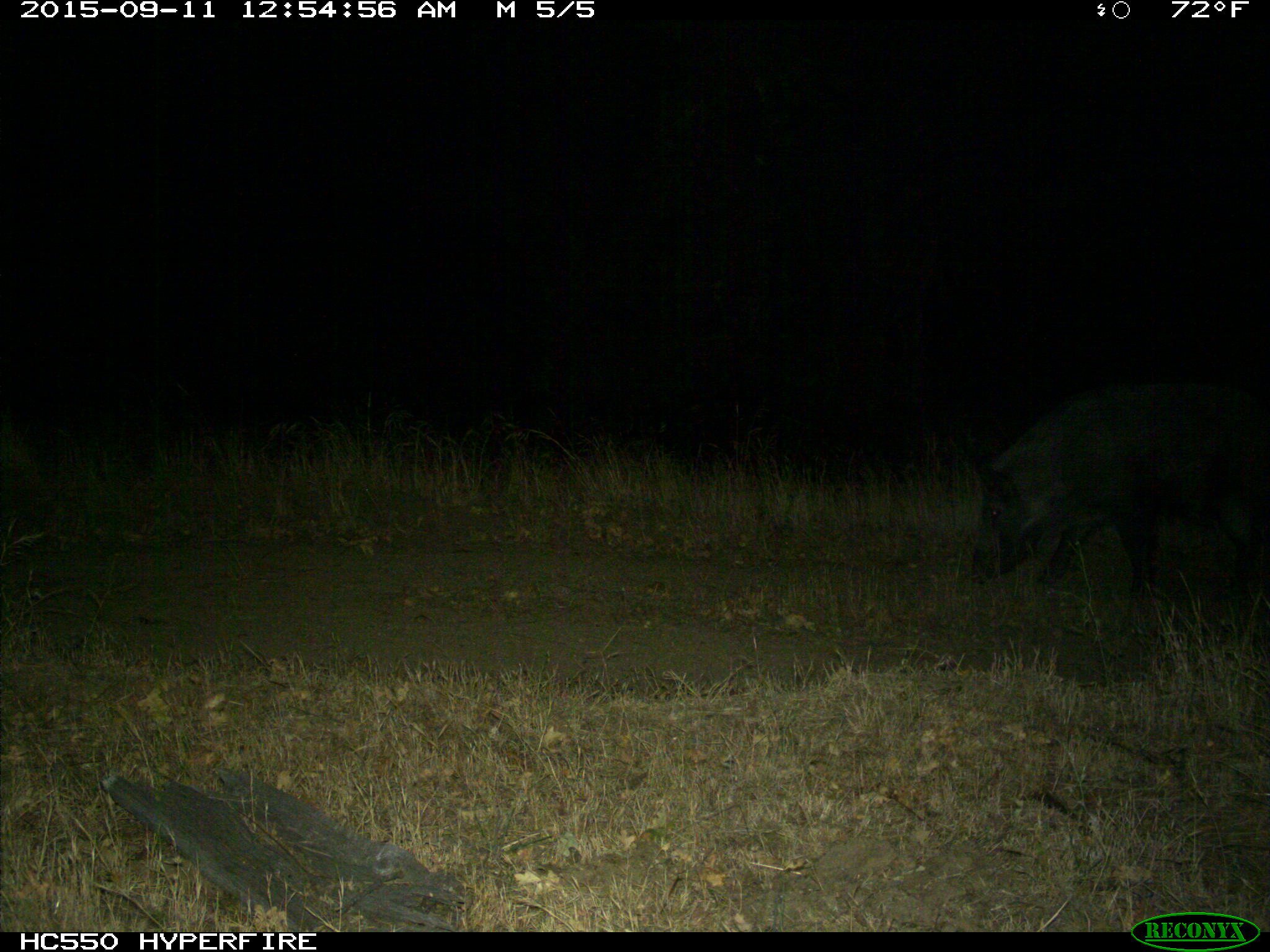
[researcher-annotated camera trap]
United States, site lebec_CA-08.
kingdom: Animalia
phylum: Chordata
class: Mammalia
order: Artiodactyla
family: Suidae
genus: Sus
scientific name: Sus scrofa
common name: wild boar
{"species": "Sus scrofa (wild boar)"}